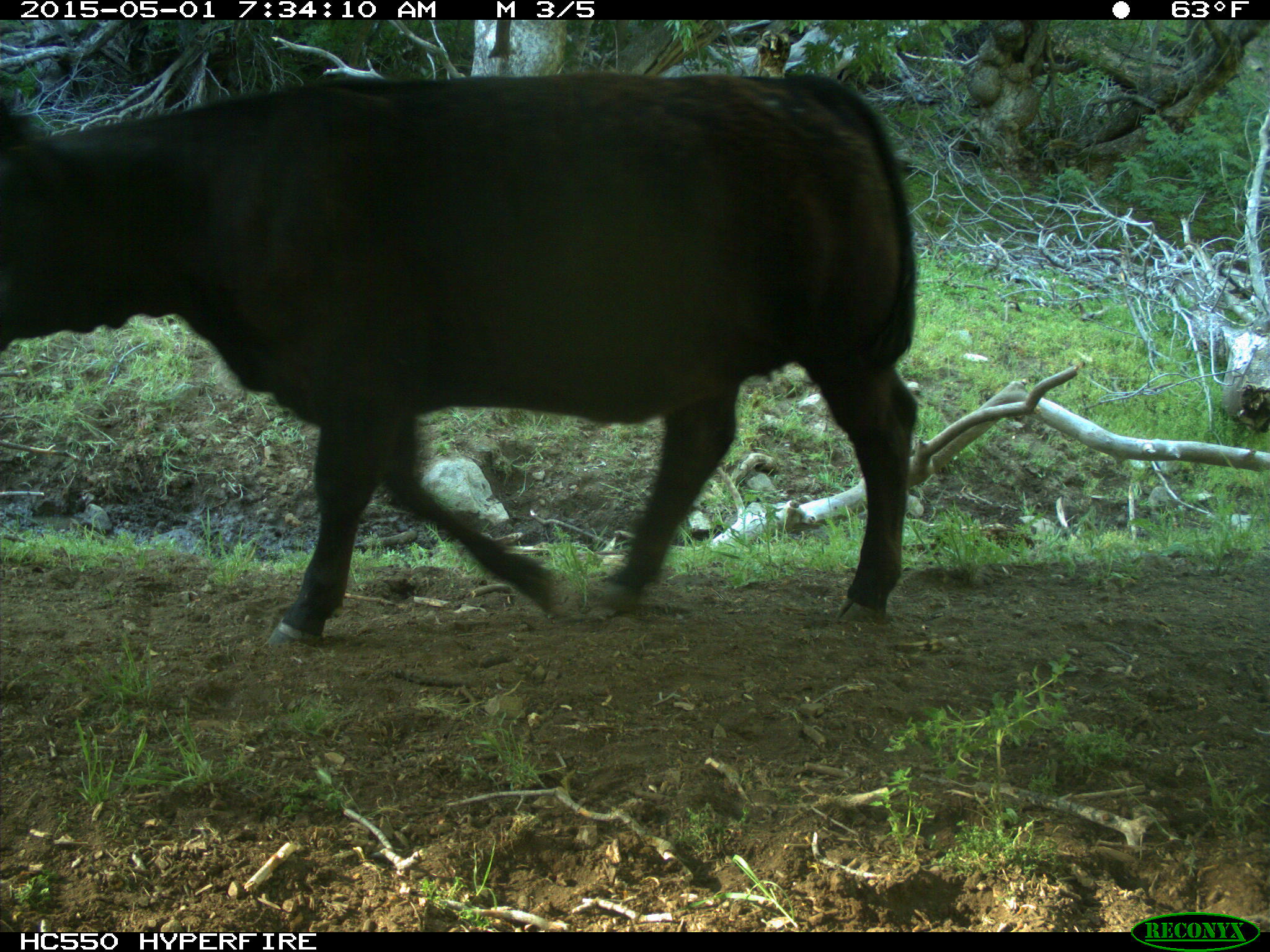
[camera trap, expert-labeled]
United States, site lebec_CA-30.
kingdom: Animalia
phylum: Chordata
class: Mammalia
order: Artiodactyla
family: Bovidae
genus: Bos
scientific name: Bos taurus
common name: domestic cow